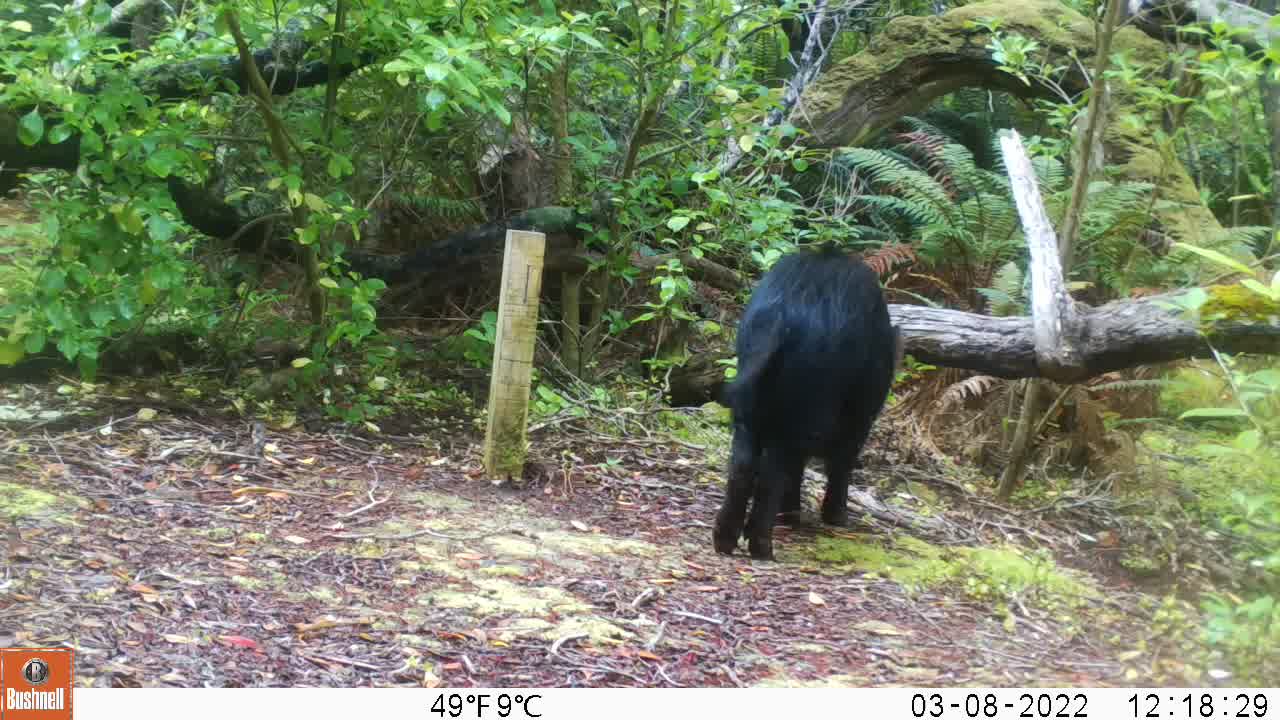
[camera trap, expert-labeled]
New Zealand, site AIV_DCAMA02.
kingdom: Animalia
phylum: Chordata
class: Mammalia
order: Artiodactyla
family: Suidae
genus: Sus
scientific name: Sus scrofa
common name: pig